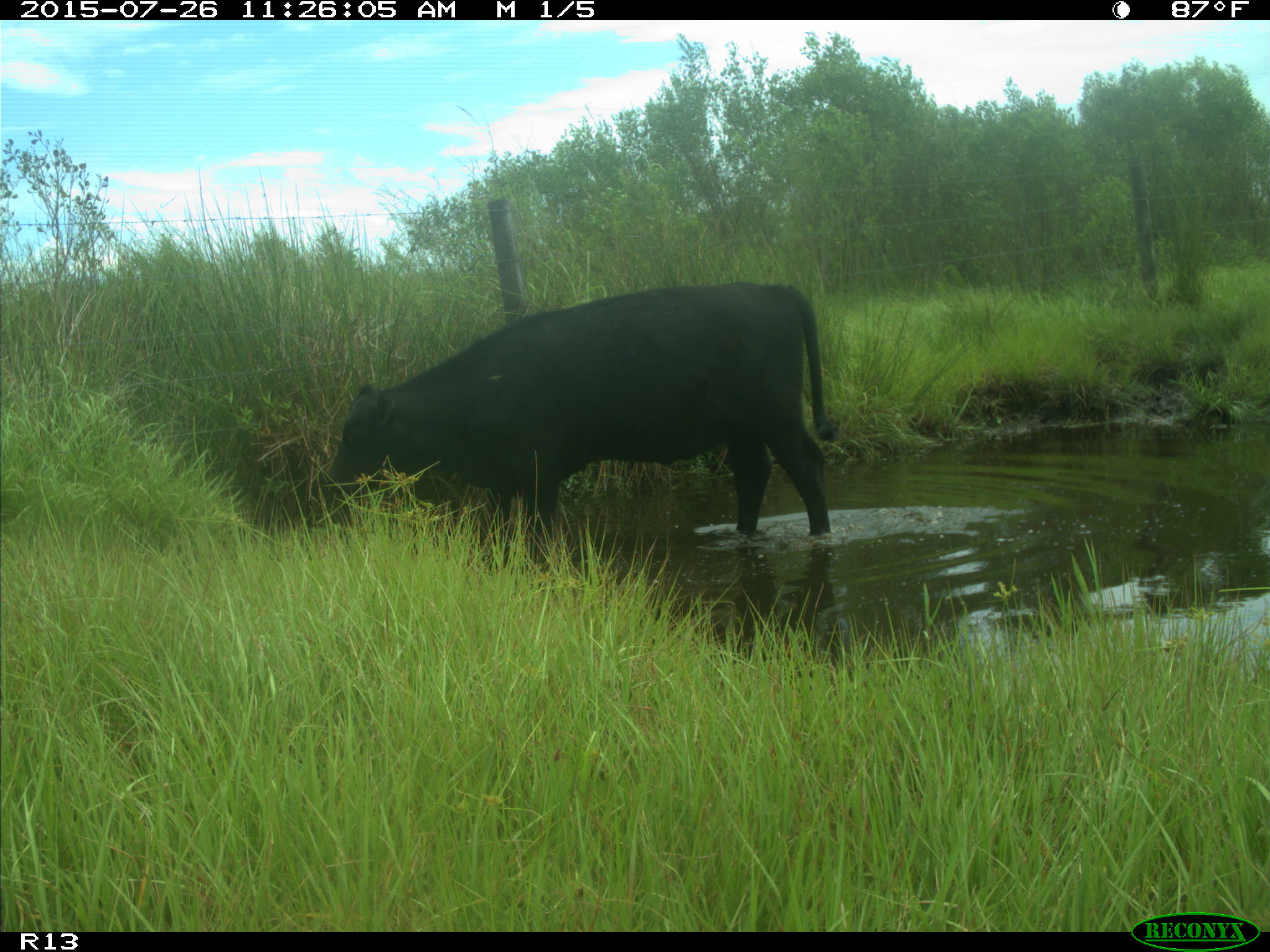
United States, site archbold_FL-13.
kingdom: Animalia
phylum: Chordata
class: Mammalia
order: Artiodactyla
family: Bovidae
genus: Bos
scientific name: Bos taurus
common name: domestic cow